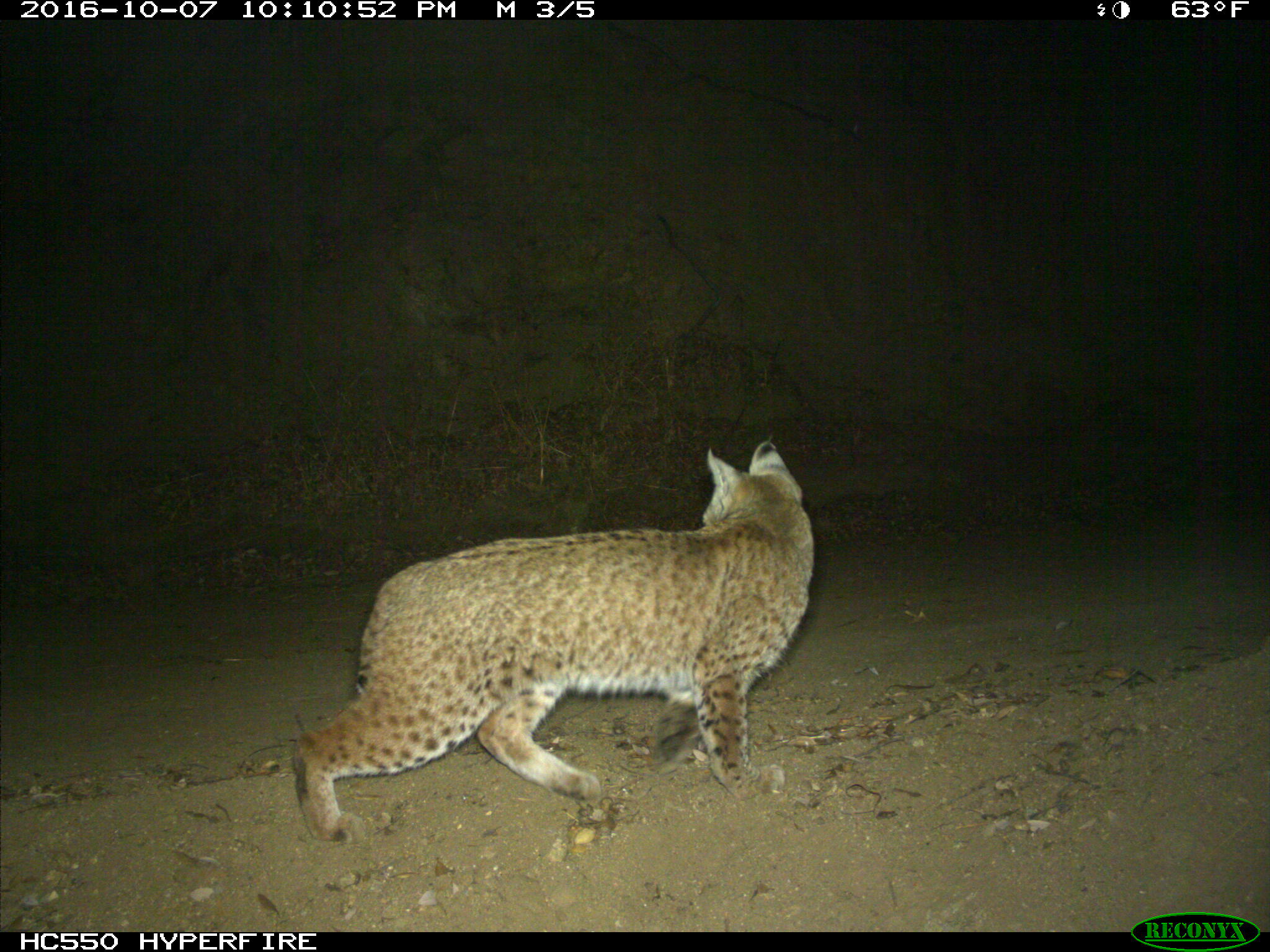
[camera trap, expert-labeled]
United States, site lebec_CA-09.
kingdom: Animalia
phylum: Chordata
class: Mammalia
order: Carnivora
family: Felidae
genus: Lynx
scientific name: Lynx rufus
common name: bobcat